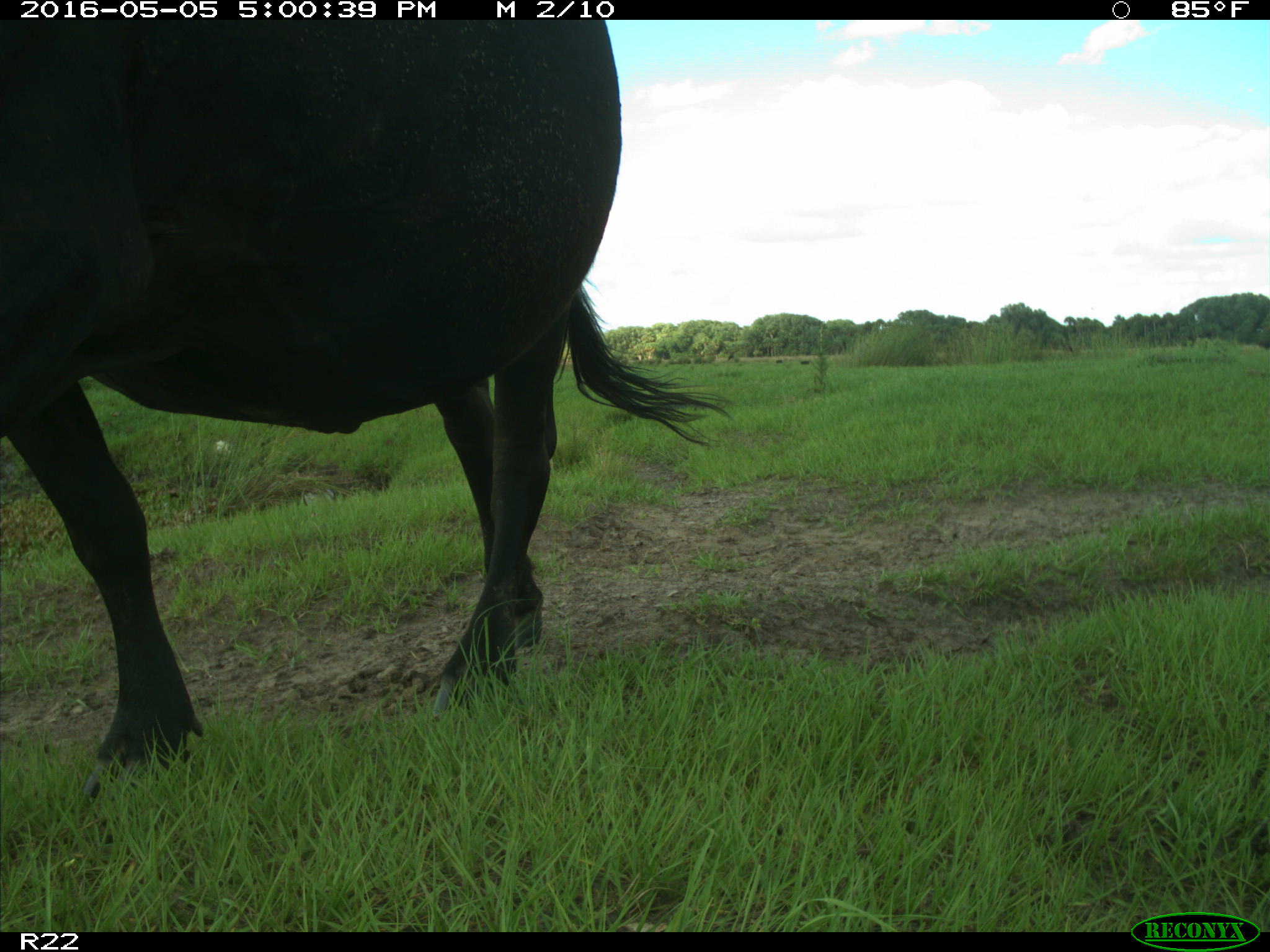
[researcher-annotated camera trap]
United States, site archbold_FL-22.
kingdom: Animalia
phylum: Chordata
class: Mammalia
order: Artiodactyla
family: Bovidae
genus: Bos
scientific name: Bos taurus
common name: domestic cow